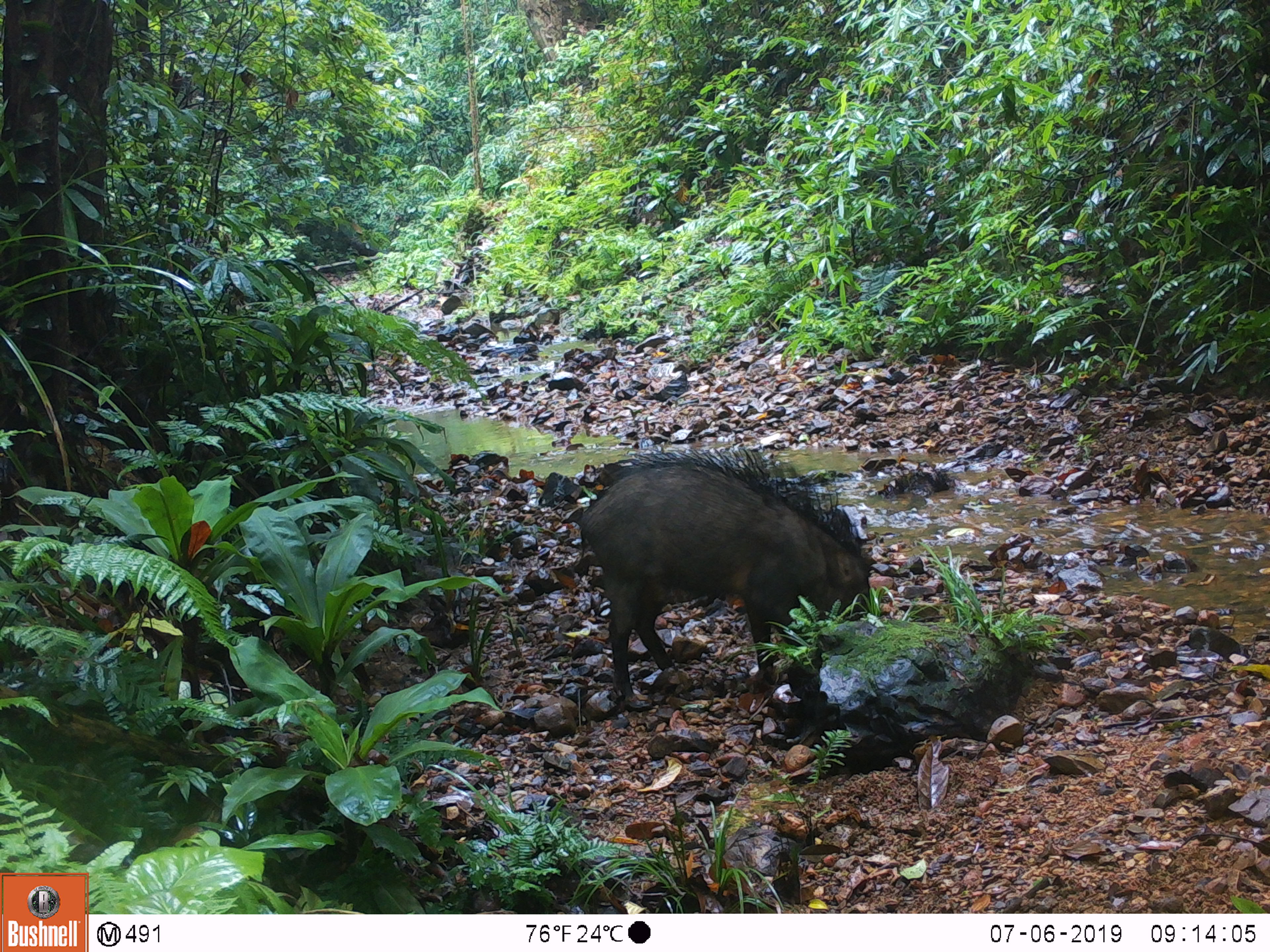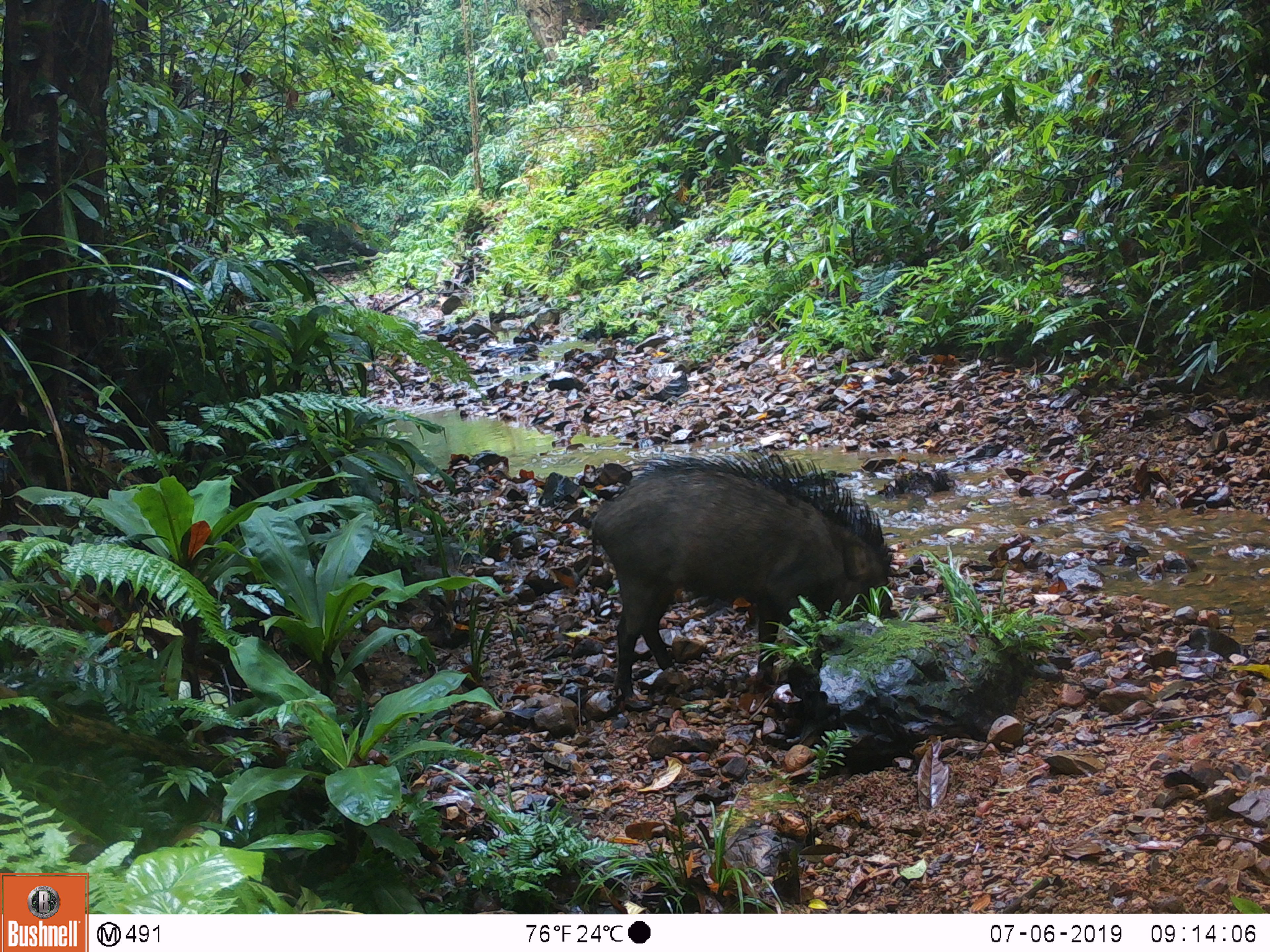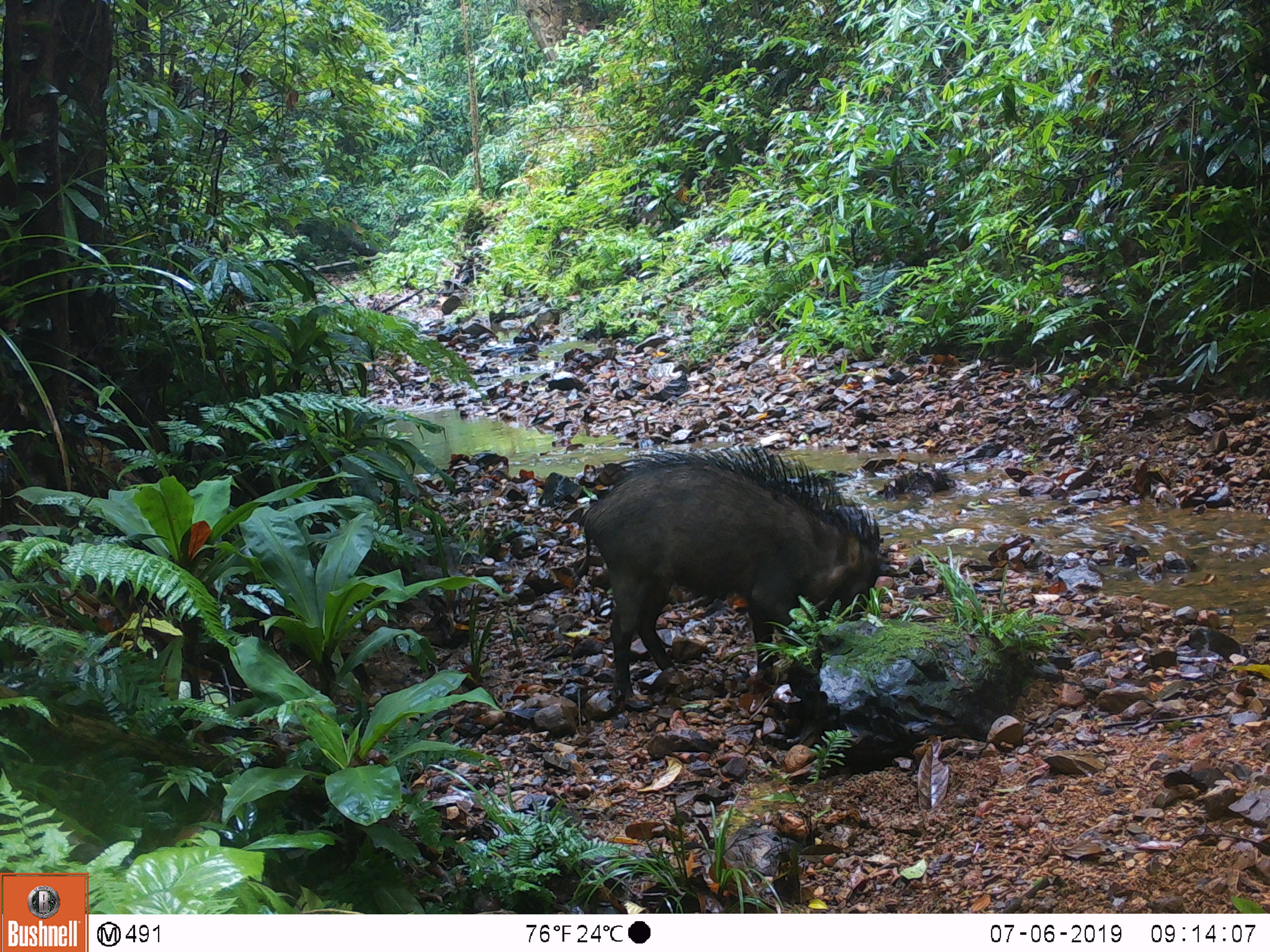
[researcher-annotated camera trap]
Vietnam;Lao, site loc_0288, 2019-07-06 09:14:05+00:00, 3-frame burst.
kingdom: Animalia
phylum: Chordata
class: Mammalia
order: Artiodactyla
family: Suidae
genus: Sus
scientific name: Sus scrofa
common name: eurasian wild pig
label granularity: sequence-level